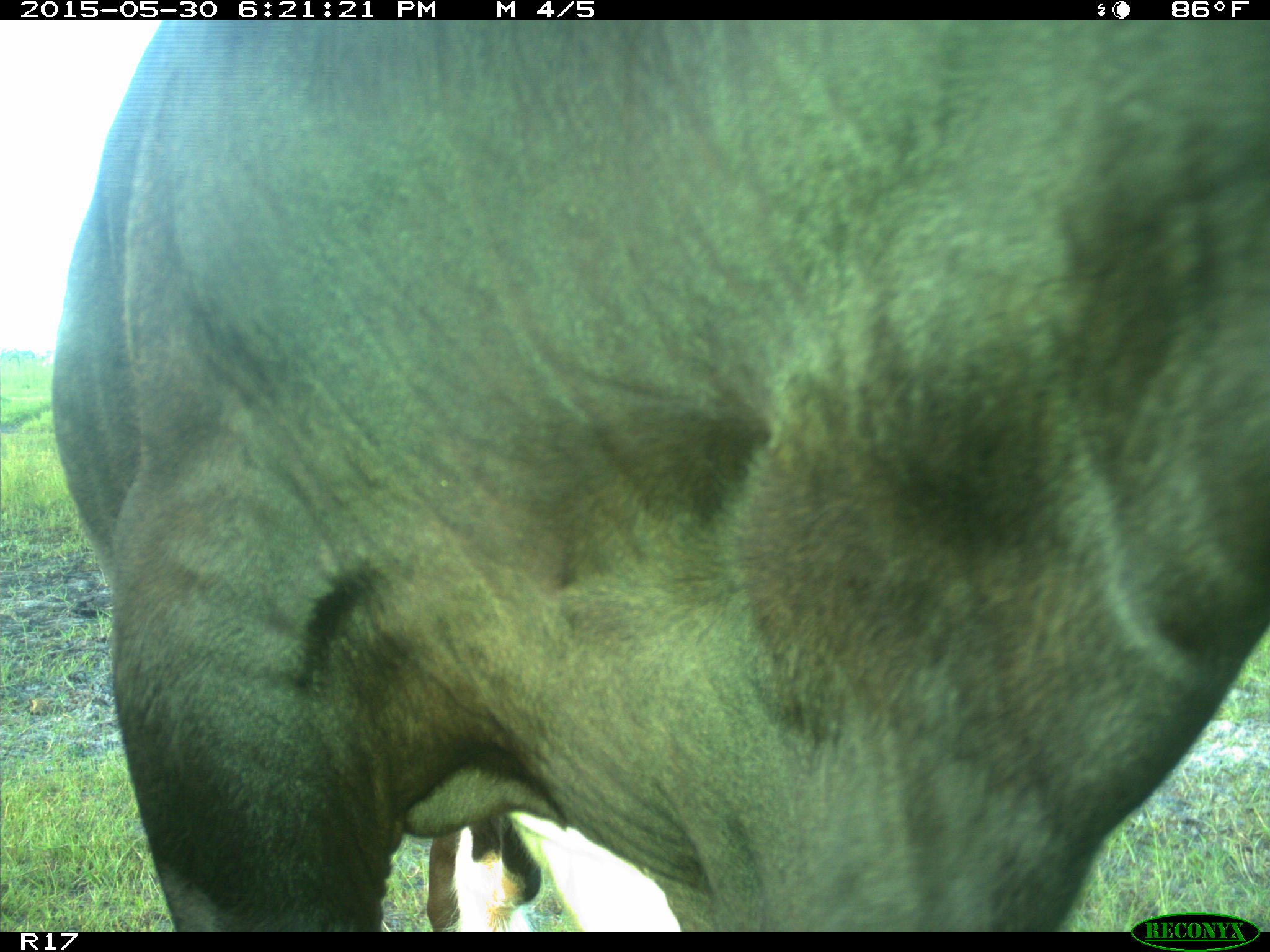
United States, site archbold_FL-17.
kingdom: Animalia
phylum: Chordata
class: Mammalia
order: Artiodactyla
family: Bovidae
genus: Bos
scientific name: Bos taurus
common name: domestic cow